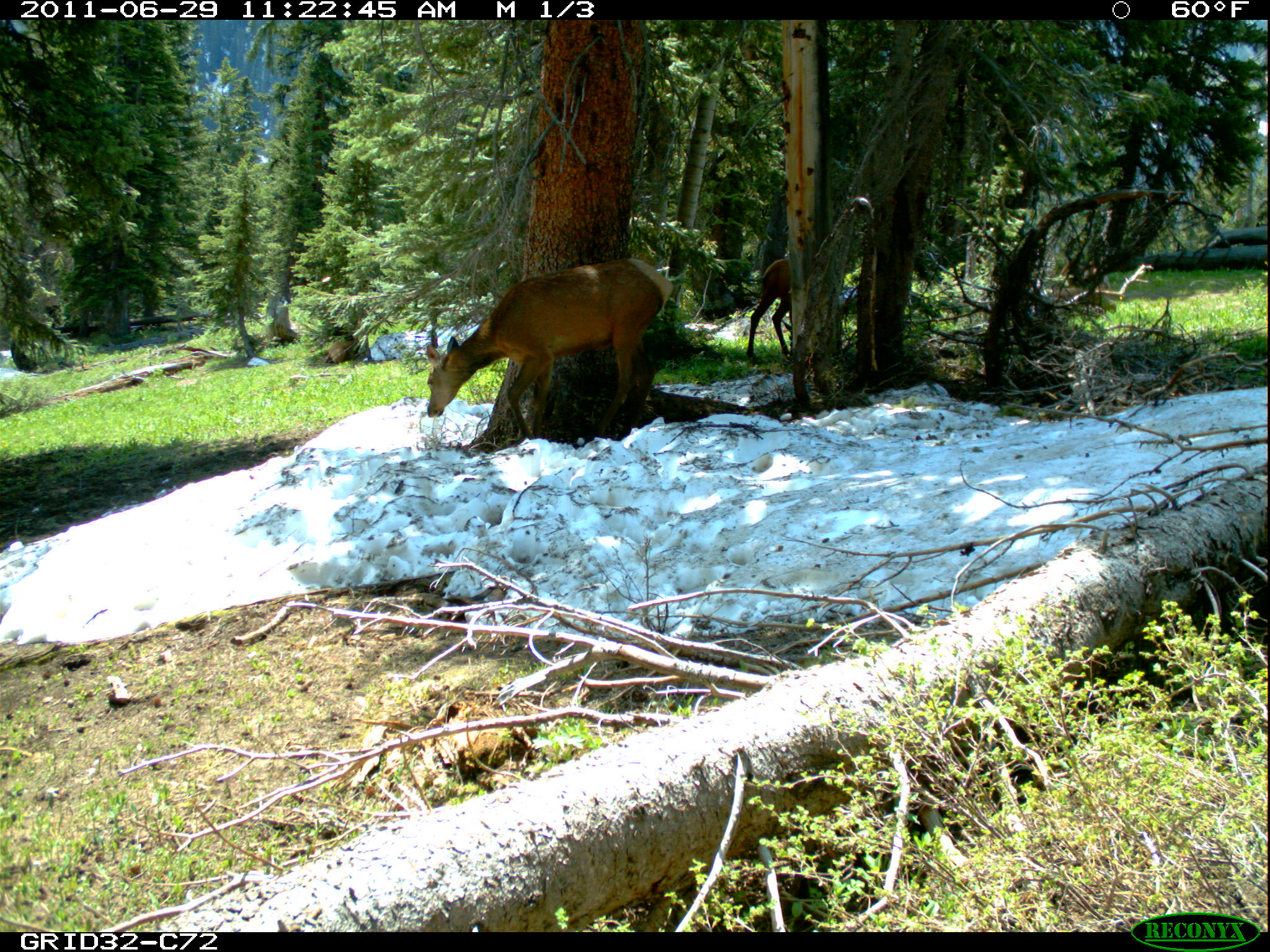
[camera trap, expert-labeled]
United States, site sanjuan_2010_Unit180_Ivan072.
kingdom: Animalia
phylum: Chordata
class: Mammalia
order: Artiodactyla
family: Cervidae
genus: Cervus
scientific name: Cervus elaphus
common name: red deer